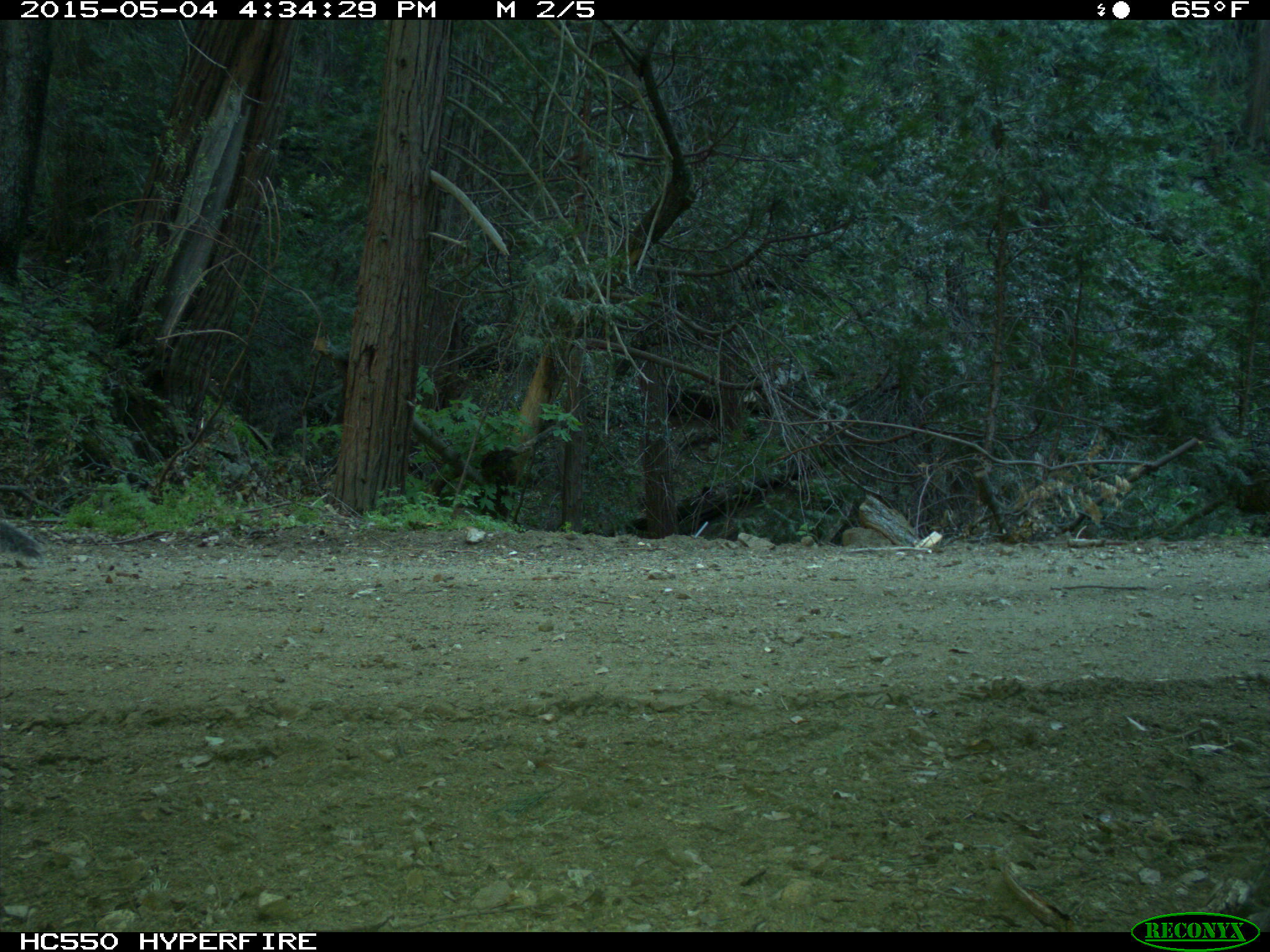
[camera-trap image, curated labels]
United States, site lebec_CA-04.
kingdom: Animalia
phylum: Chordata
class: Mammalia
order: Rodentia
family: Sciuridae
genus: Sciurus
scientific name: Sciurus carolinensis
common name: eastern gray squirrel